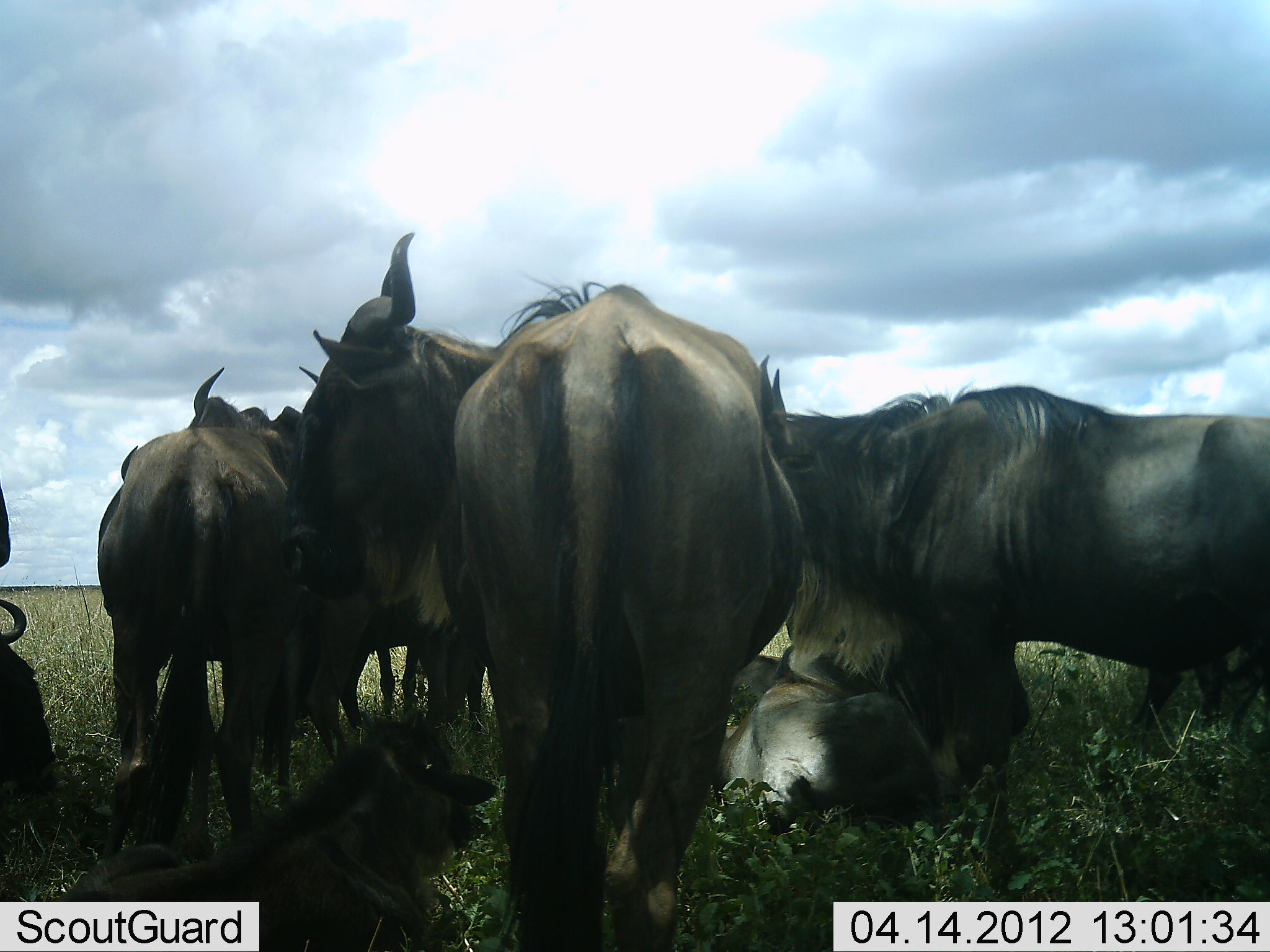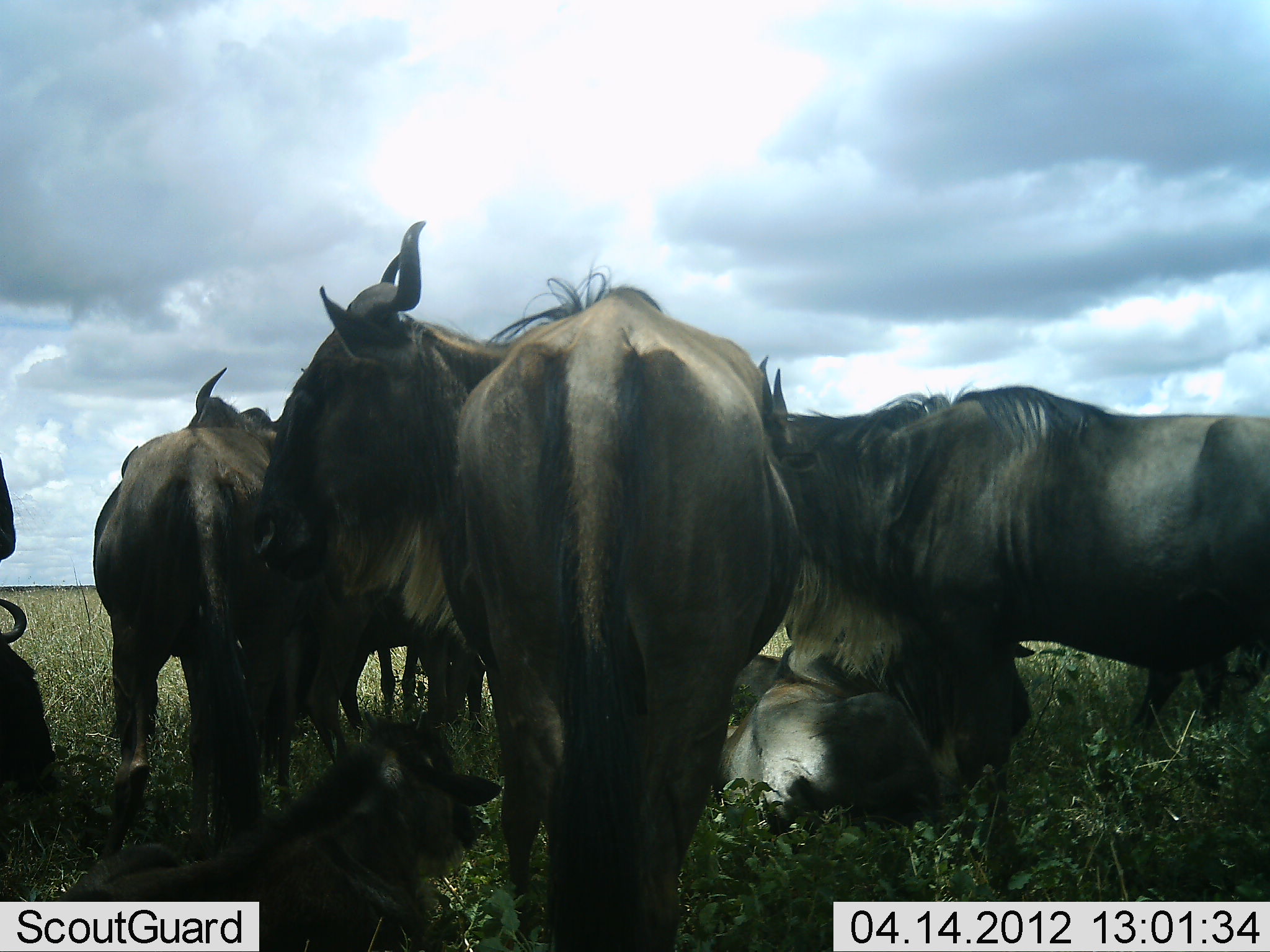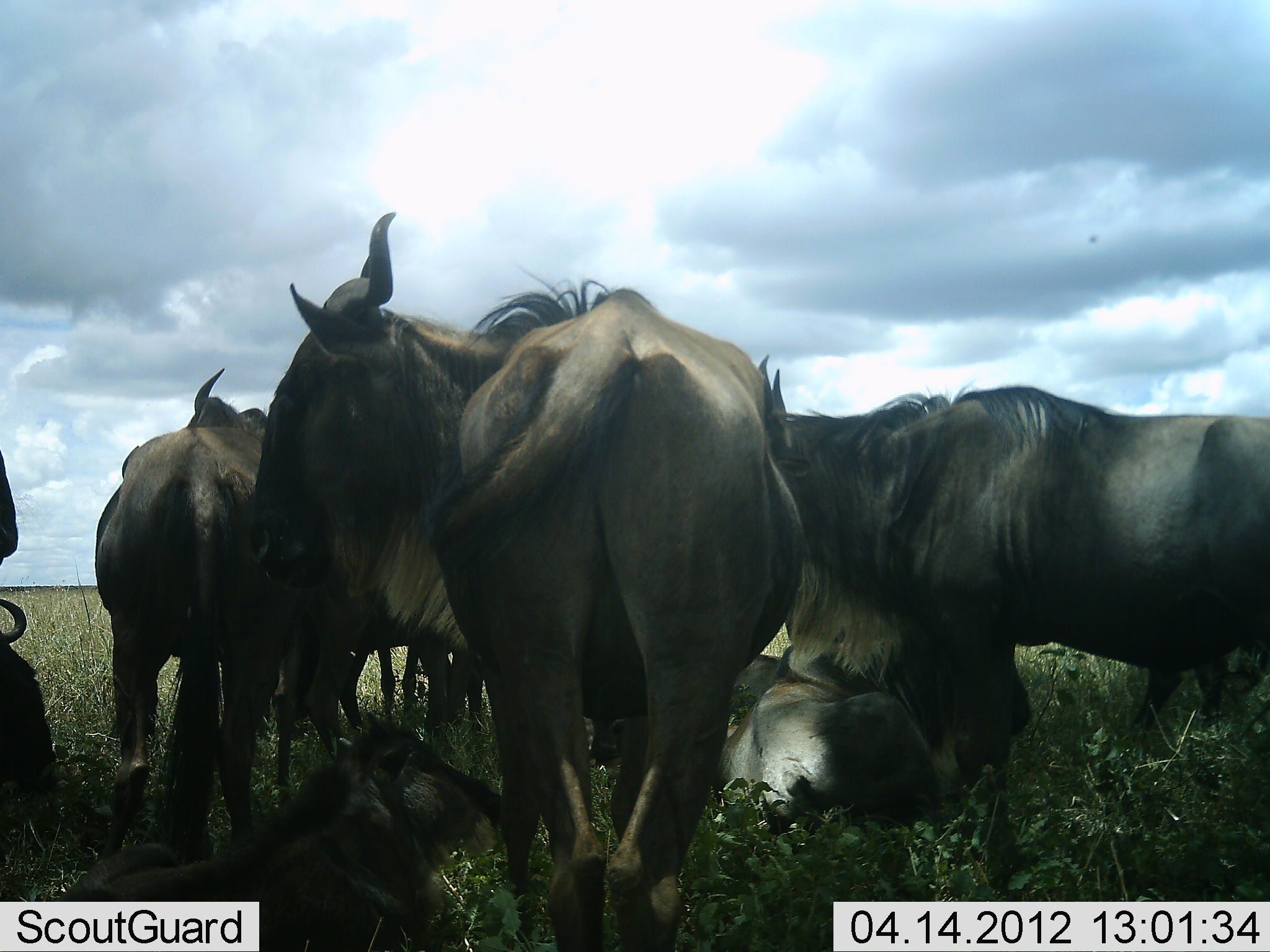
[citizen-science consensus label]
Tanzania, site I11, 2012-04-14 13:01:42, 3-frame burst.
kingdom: Animalia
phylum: Chordata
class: Mammalia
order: Artiodactyla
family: Bovidae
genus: Connochaetes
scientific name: Connochaetes taurinus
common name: blue wildebeest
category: wildebeest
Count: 7.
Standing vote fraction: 85%.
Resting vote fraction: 85%.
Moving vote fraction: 8%.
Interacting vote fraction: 12%.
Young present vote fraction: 50%.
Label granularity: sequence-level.